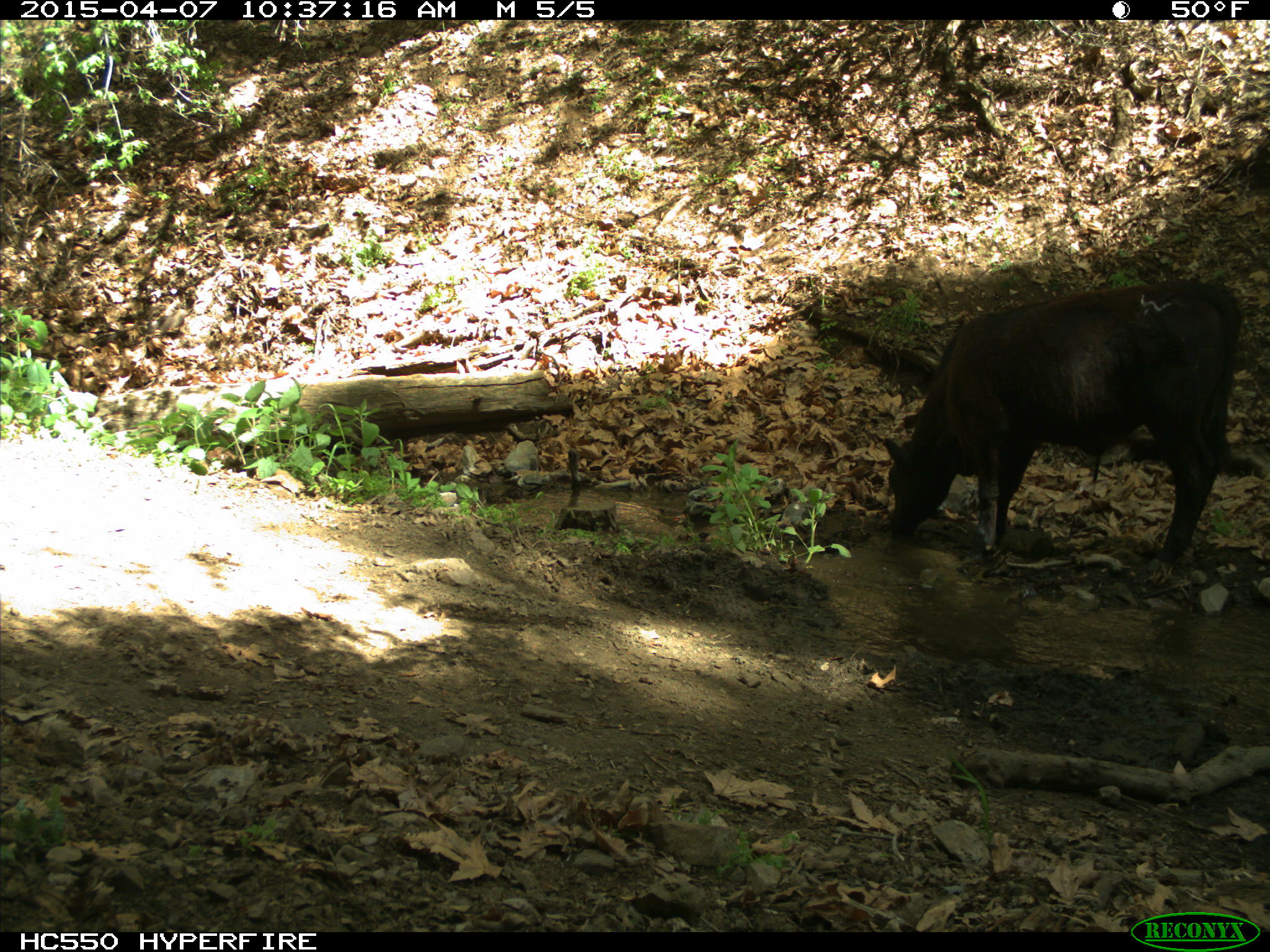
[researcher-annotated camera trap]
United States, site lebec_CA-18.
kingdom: Animalia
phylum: Chordata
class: Mammalia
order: Artiodactyla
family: Bovidae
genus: Bos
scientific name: Bos taurus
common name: domestic cow